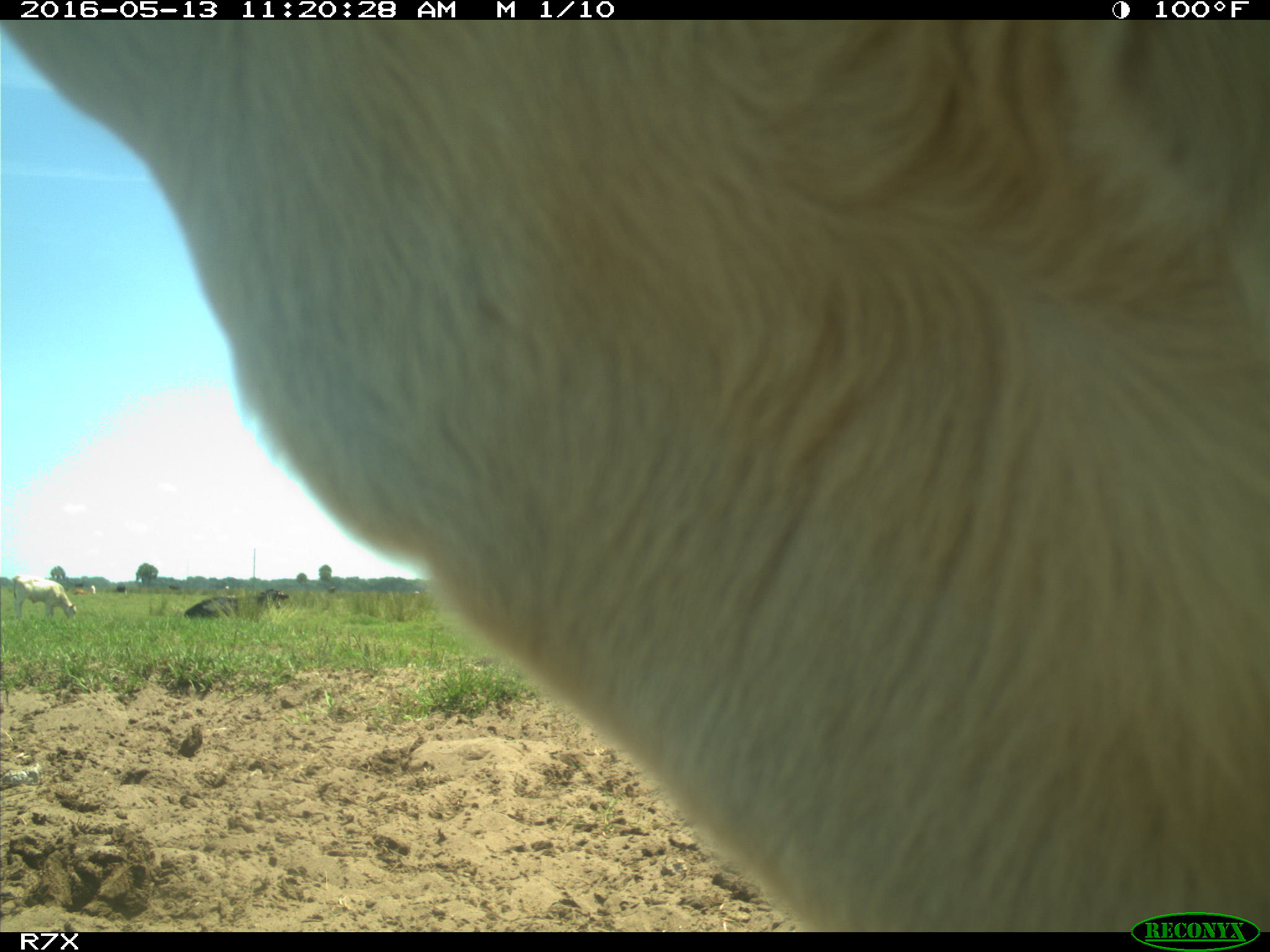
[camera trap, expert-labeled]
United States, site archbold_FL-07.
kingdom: Animalia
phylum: Chordata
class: Mammalia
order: Artiodactyla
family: Bovidae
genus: Bos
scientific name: Bos taurus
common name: domestic cow